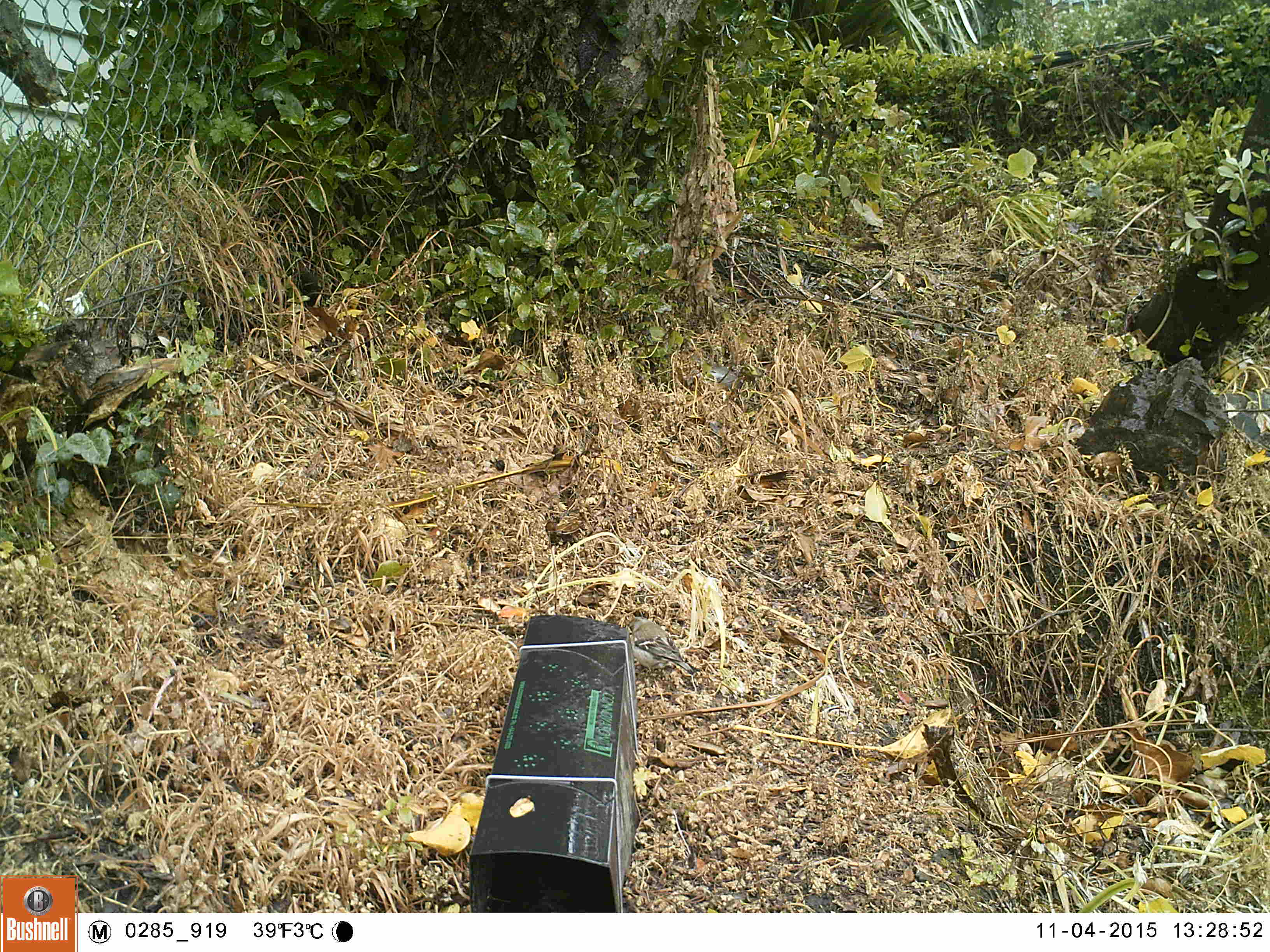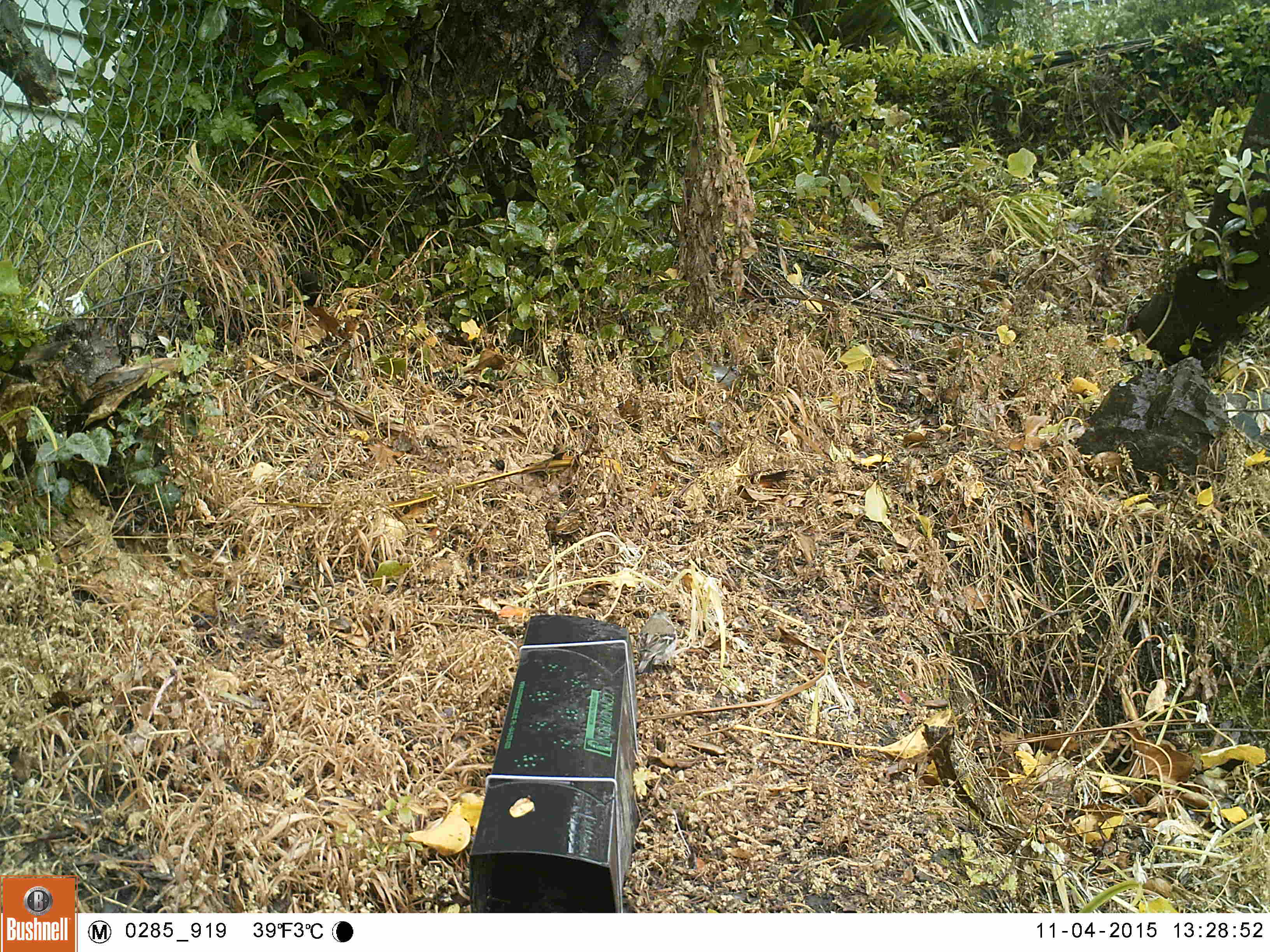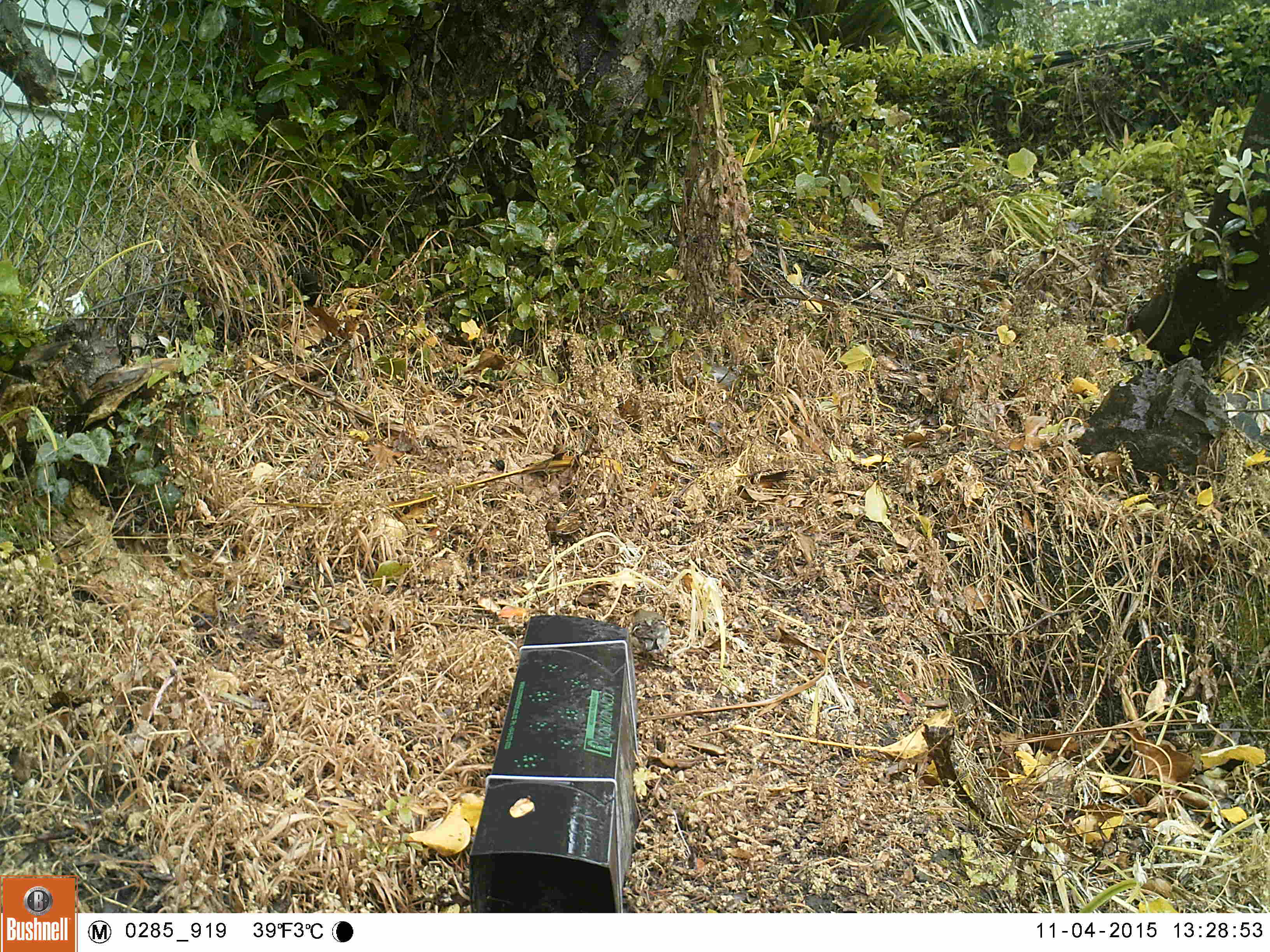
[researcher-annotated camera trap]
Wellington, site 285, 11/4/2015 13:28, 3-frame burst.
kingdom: Animalia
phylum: Chordata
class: Aves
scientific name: Aves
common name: bird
Bird (Aves).